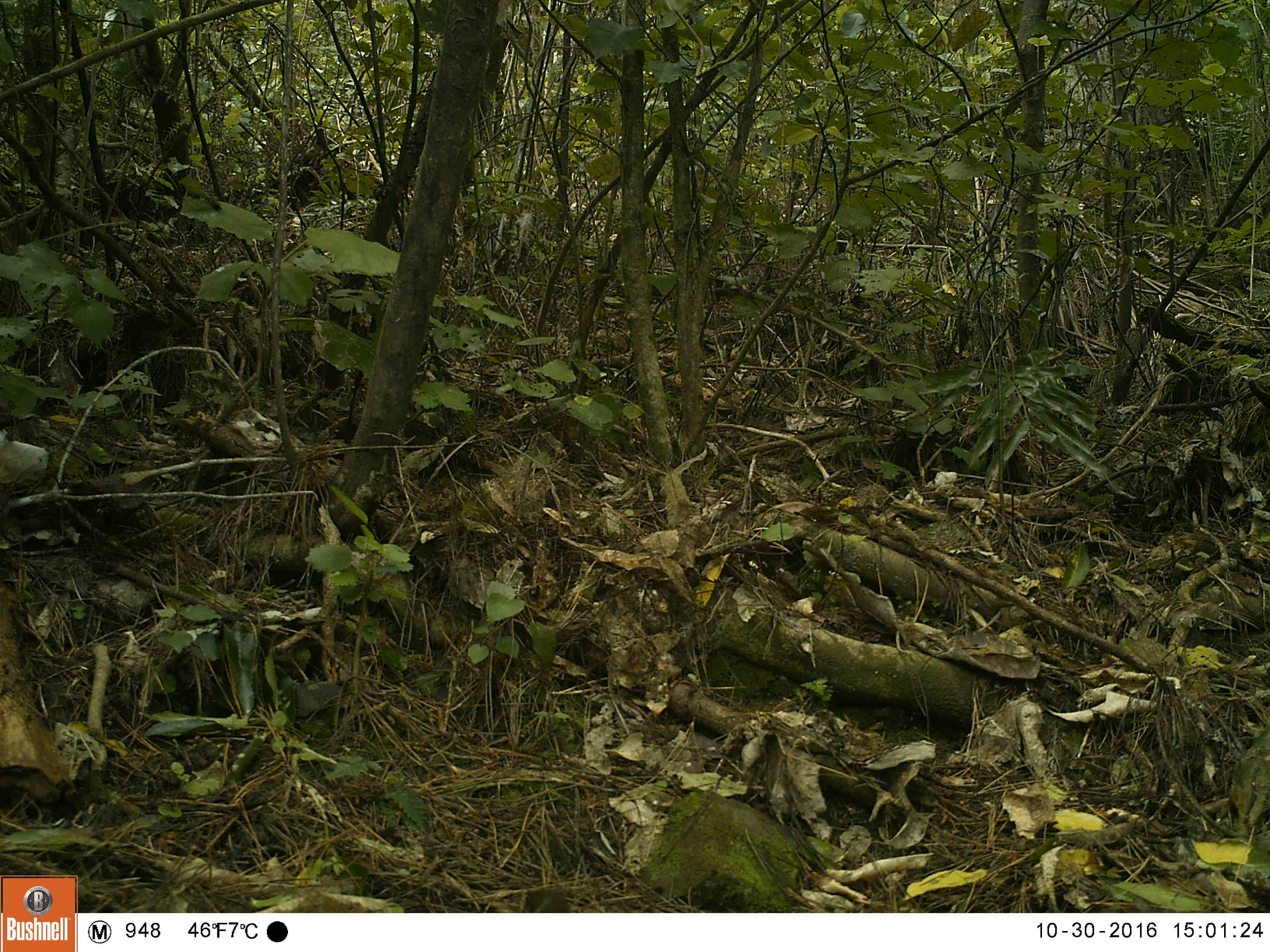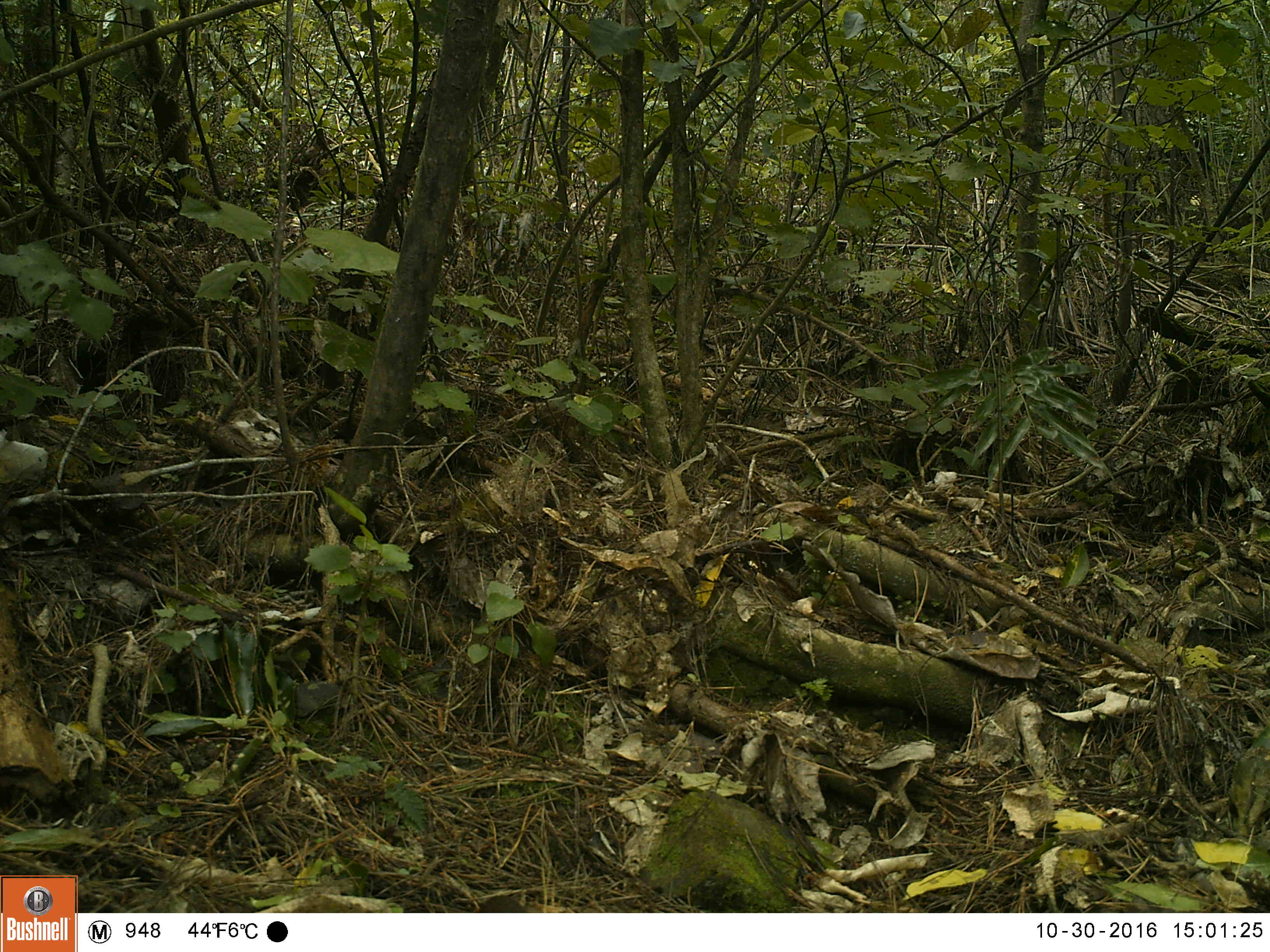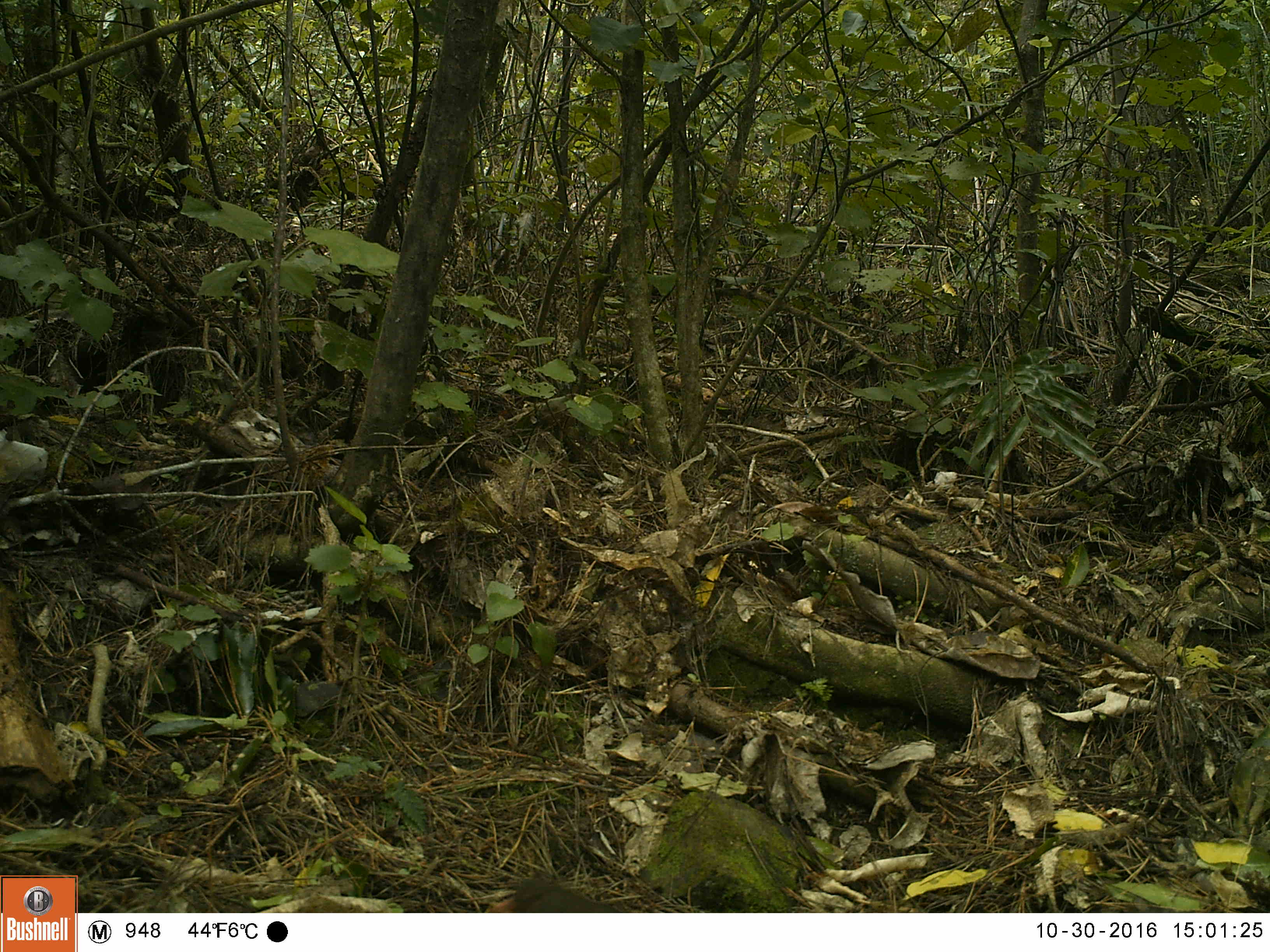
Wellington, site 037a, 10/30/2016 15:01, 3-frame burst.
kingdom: Animalia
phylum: Chordata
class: Aves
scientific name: Aves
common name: bird